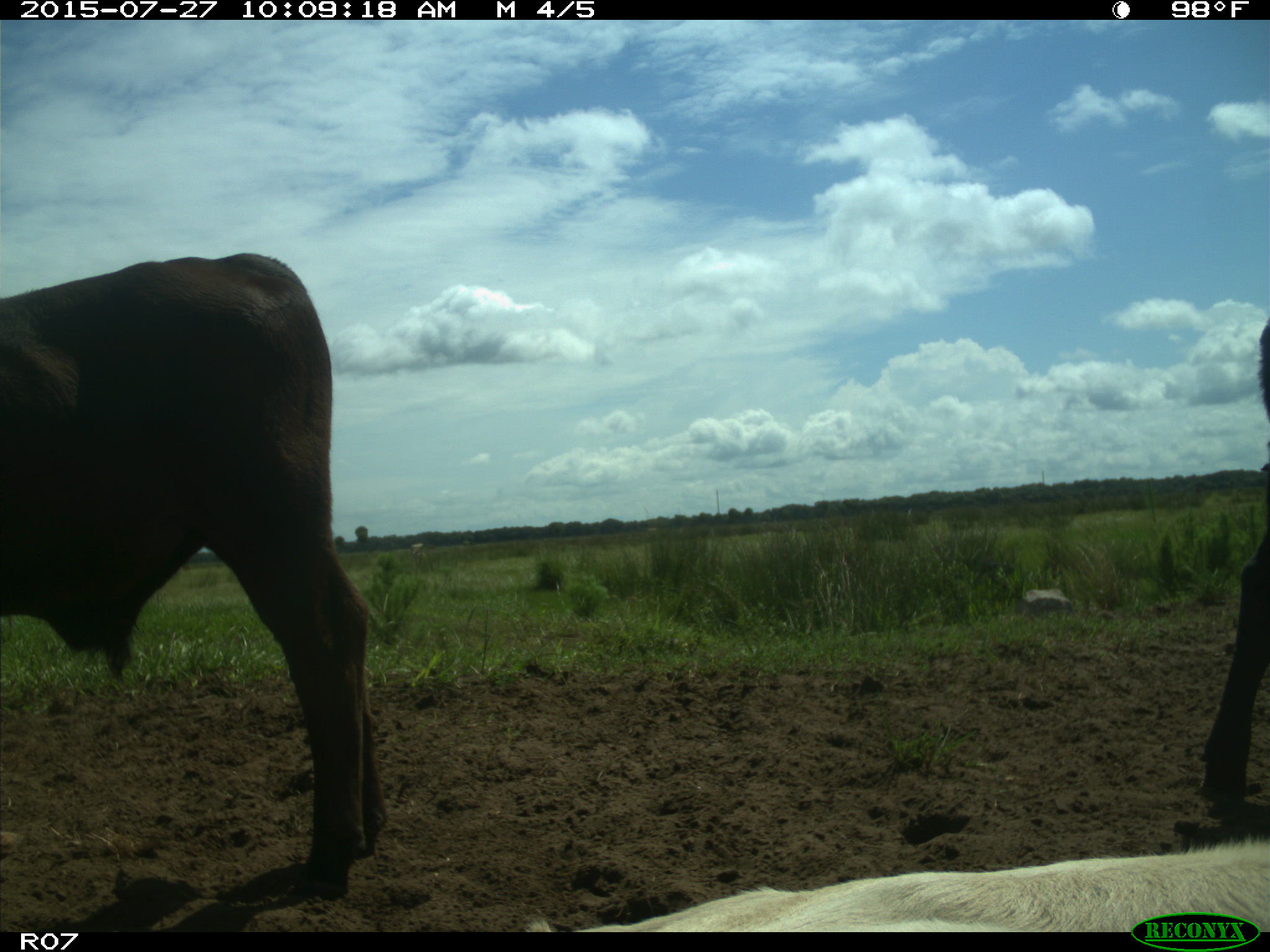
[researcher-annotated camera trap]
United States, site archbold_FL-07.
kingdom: Animalia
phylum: Chordata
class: Mammalia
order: Artiodactyla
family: Bovidae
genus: Bos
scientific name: Bos taurus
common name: domestic cow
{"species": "Bos taurus (domestic cow)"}